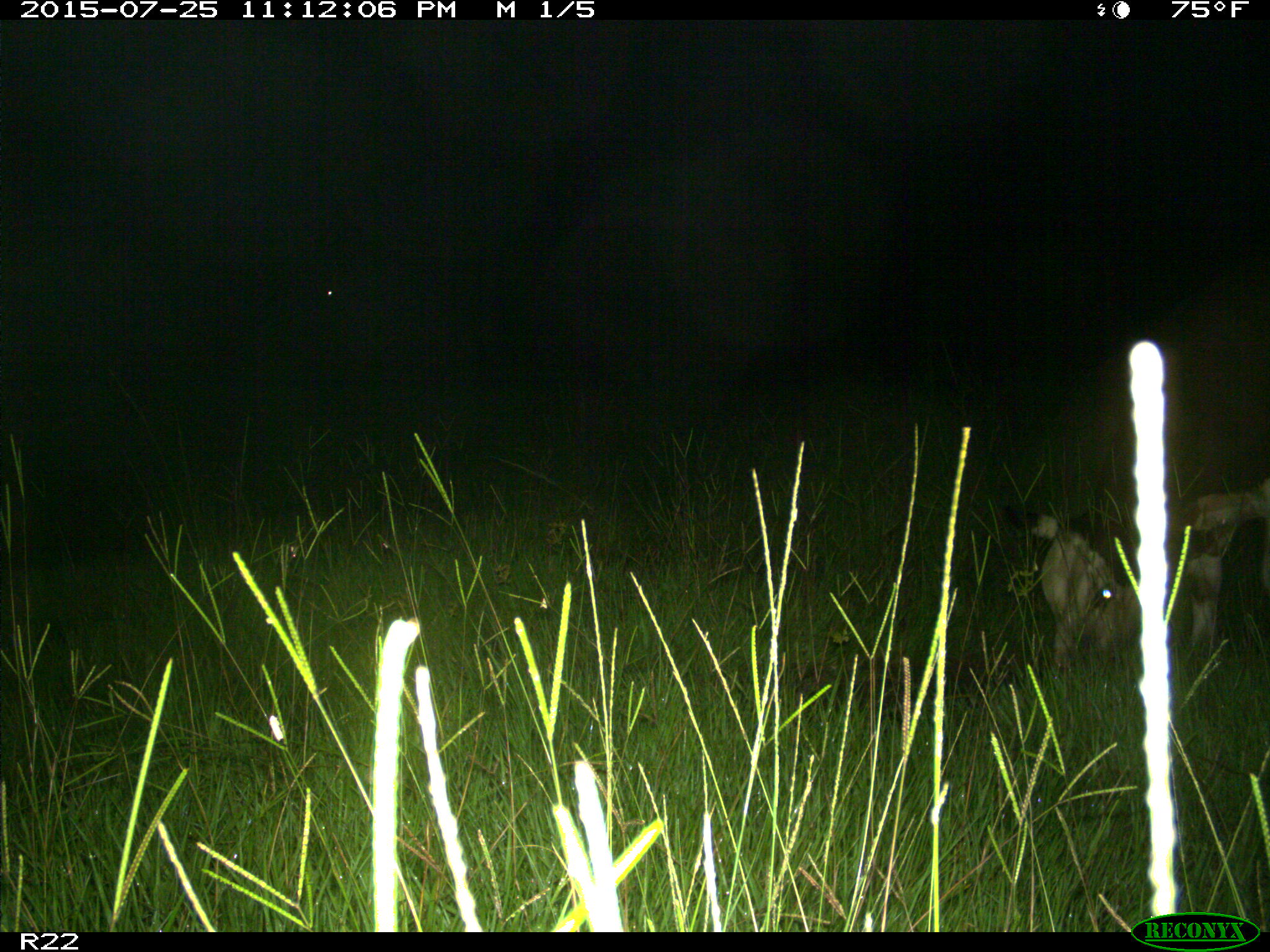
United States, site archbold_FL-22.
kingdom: Animalia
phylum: Chordata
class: Mammalia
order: Artiodactyla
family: Bovidae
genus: Bos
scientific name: Bos taurus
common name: domestic cow